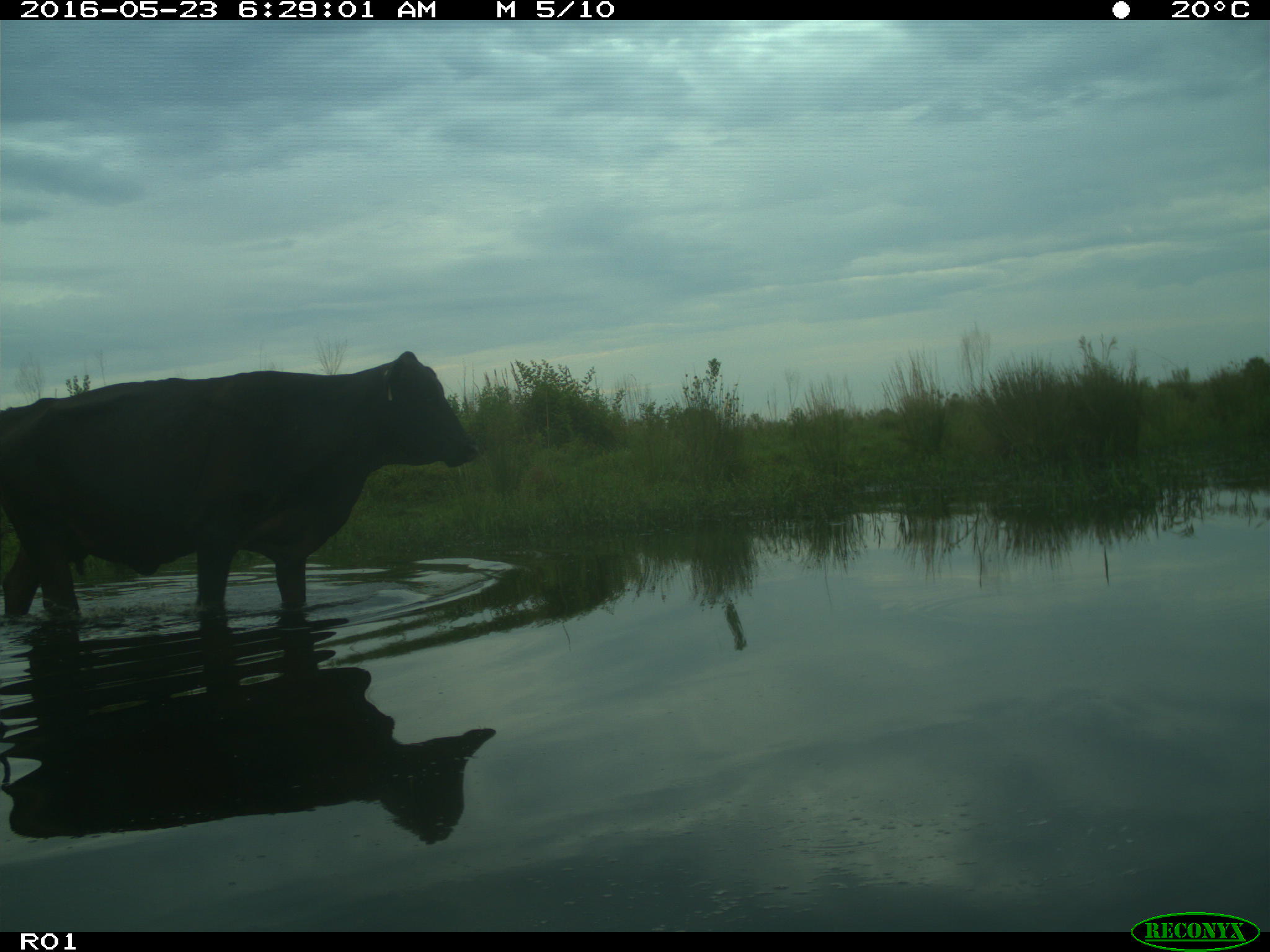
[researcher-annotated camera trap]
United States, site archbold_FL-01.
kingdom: Animalia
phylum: Chordata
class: Mammalia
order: Artiodactyla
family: Bovidae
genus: Bos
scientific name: Bos taurus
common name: domestic cow